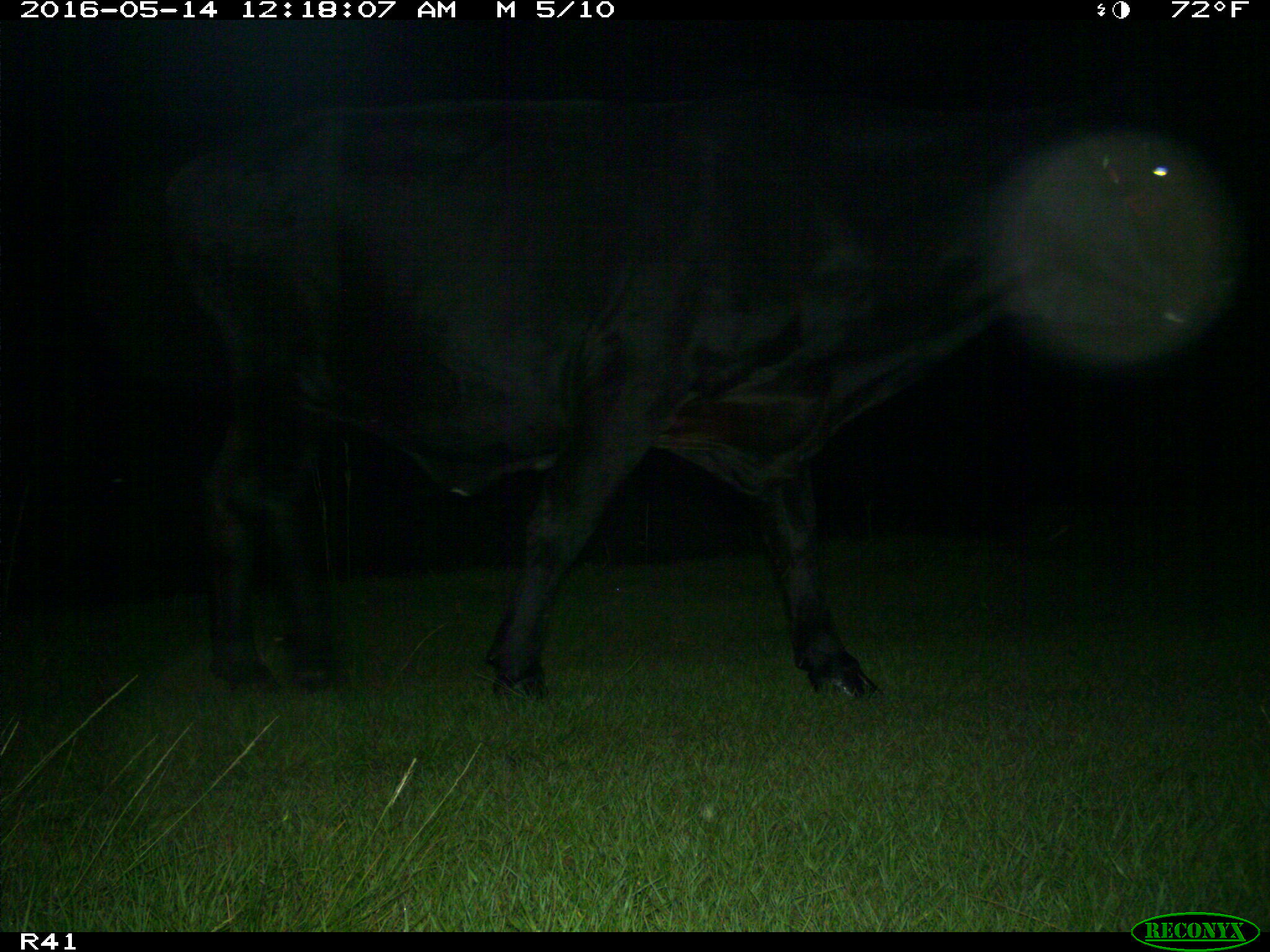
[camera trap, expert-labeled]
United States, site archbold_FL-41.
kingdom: Animalia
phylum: Chordata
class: Mammalia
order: Artiodactyla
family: Bovidae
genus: Bos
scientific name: Bos taurus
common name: domestic cow